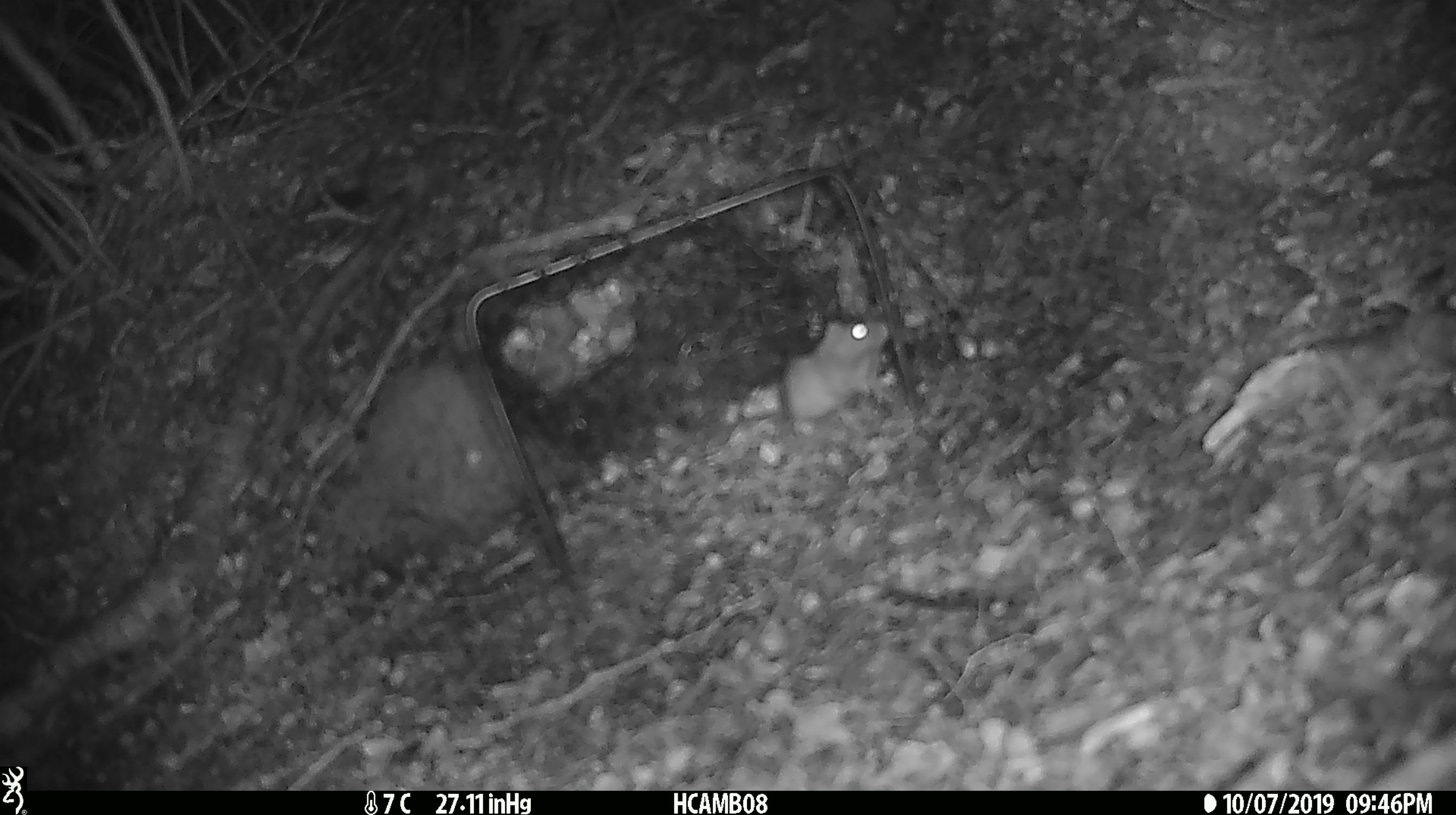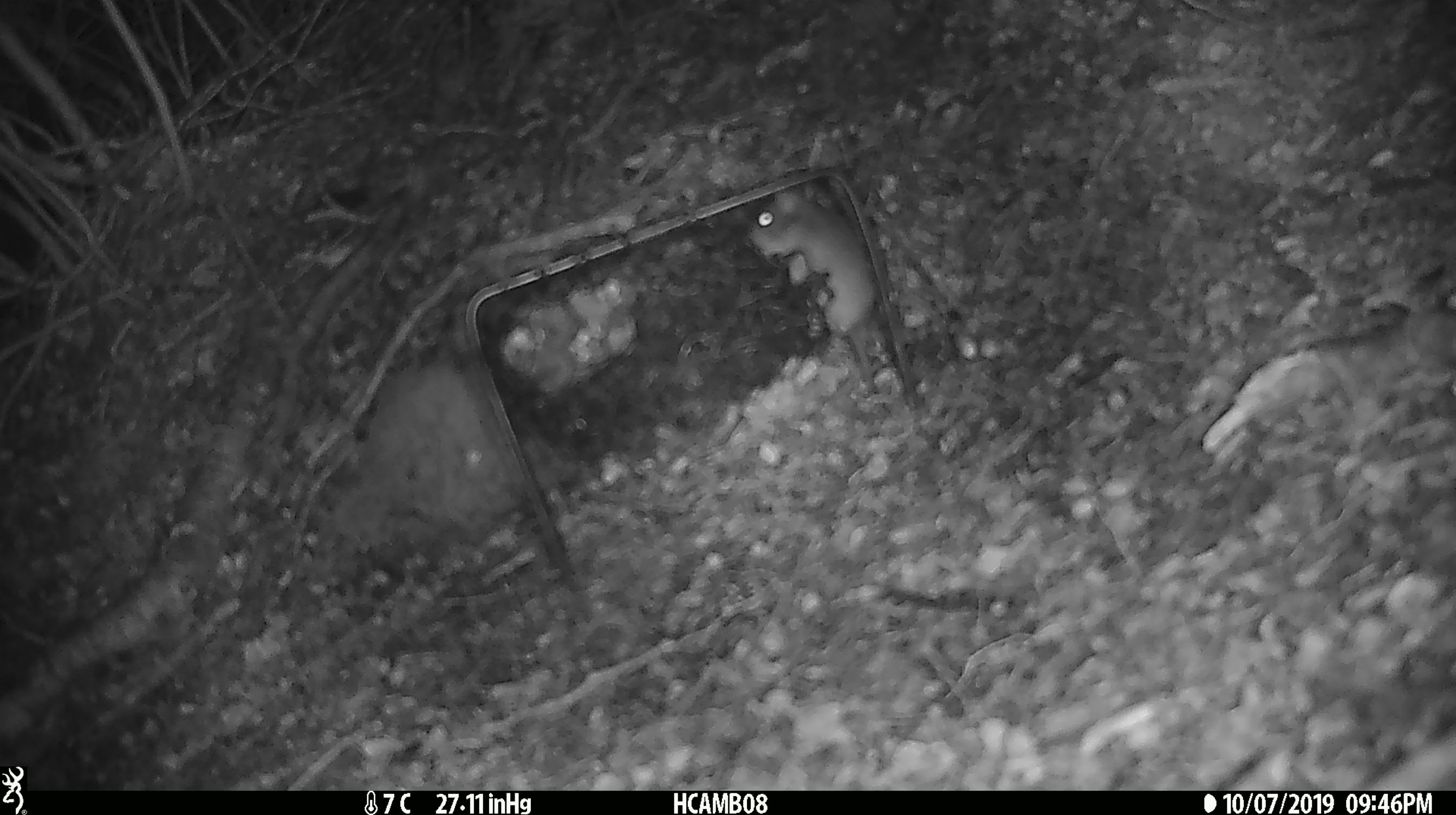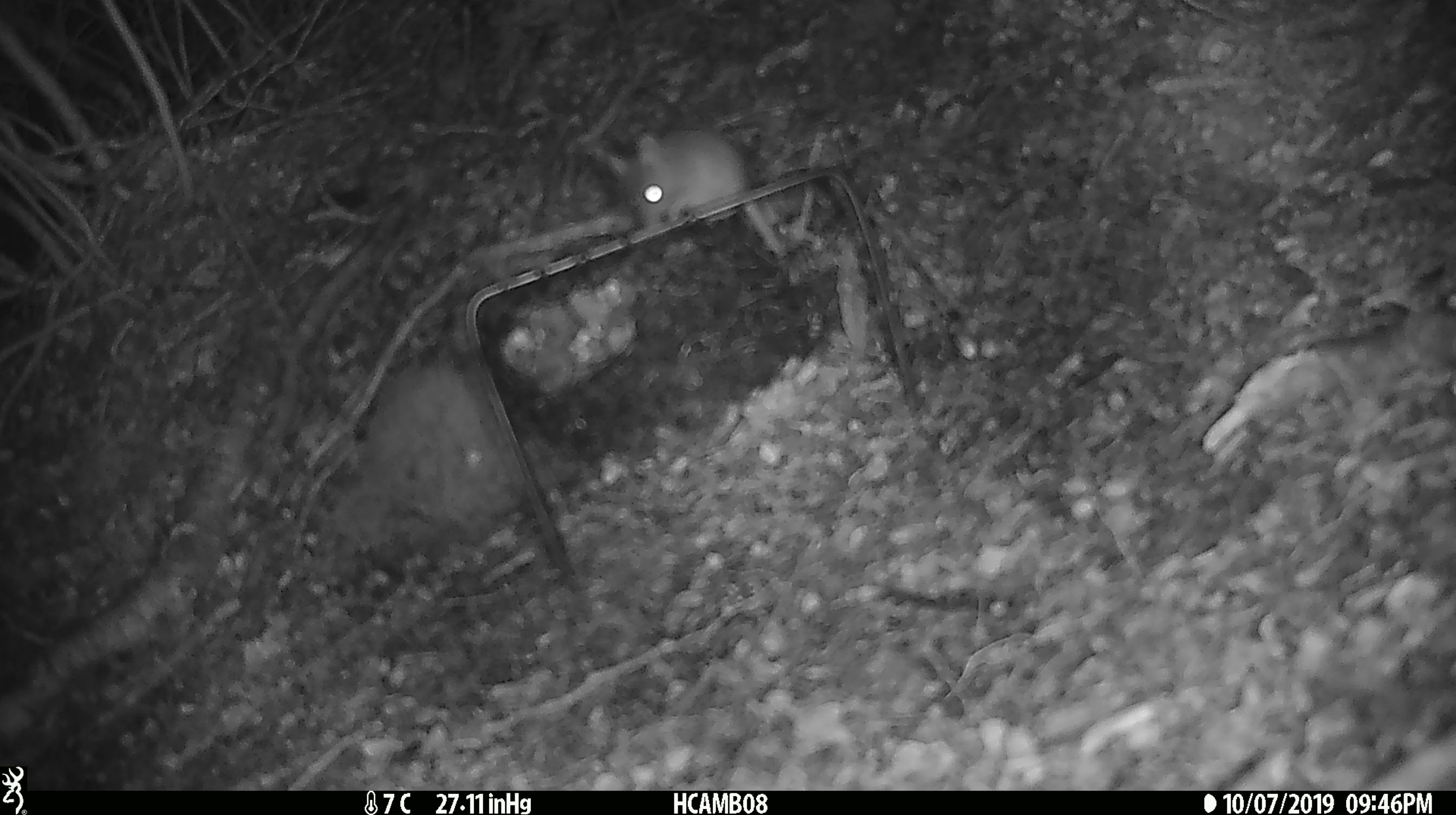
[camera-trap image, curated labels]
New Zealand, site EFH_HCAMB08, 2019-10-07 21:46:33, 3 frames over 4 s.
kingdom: Animalia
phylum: Chordata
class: Mammalia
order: Rodentia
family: Muridae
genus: Mus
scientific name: Mus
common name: mouse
Mouse (Mus).